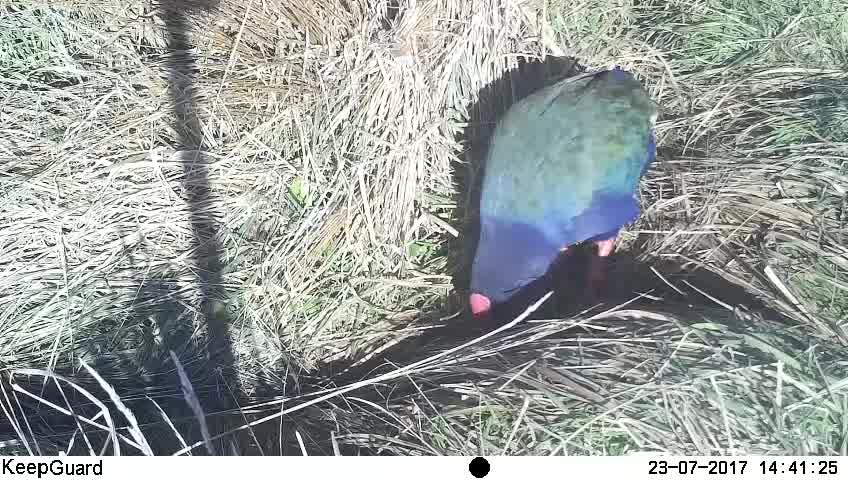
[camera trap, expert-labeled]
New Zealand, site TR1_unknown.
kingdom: Animalia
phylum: Chordata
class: Aves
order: Gruiformes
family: Rallidae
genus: Porphyrio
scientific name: Porphyrio mantelli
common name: takahe